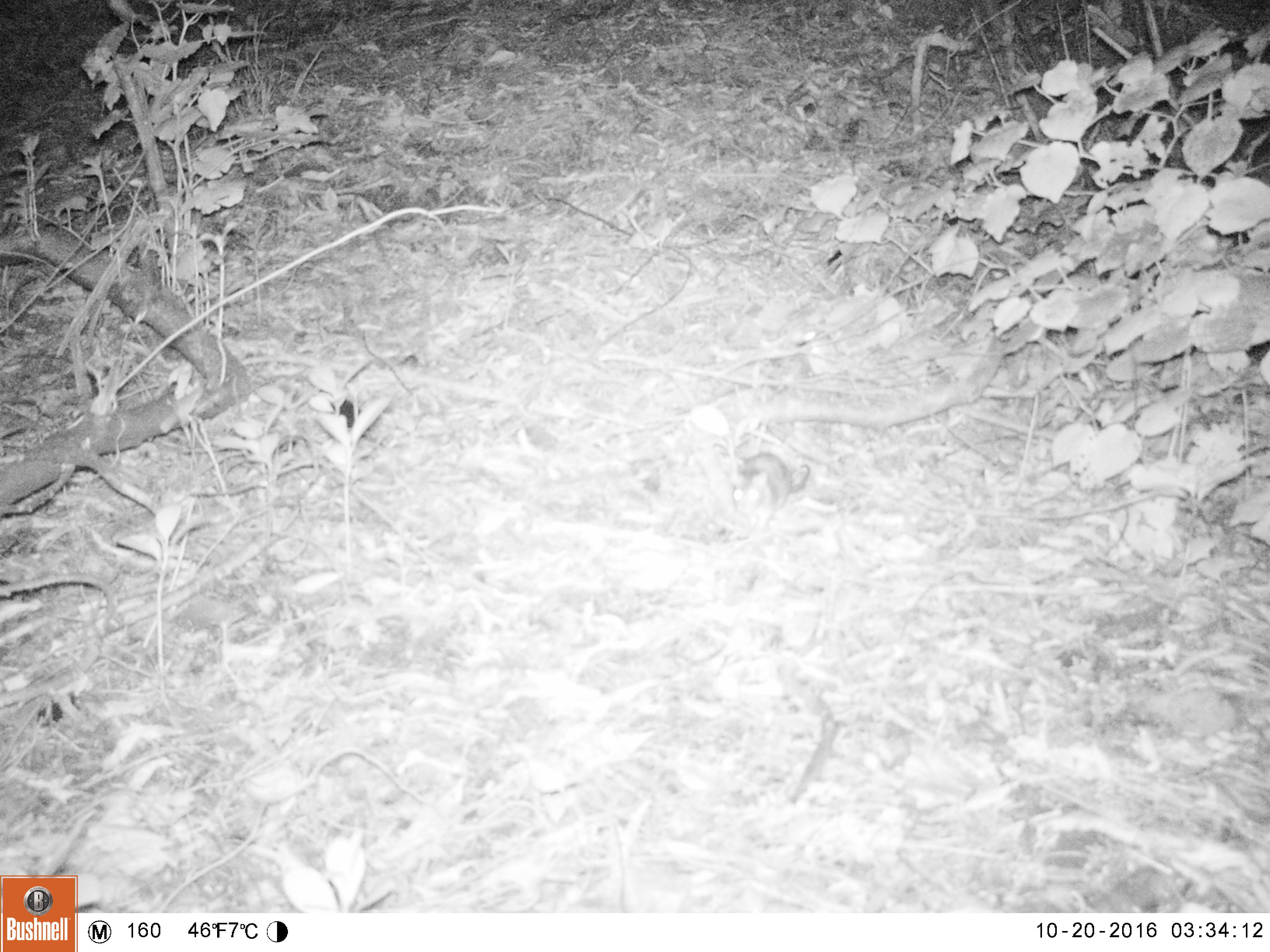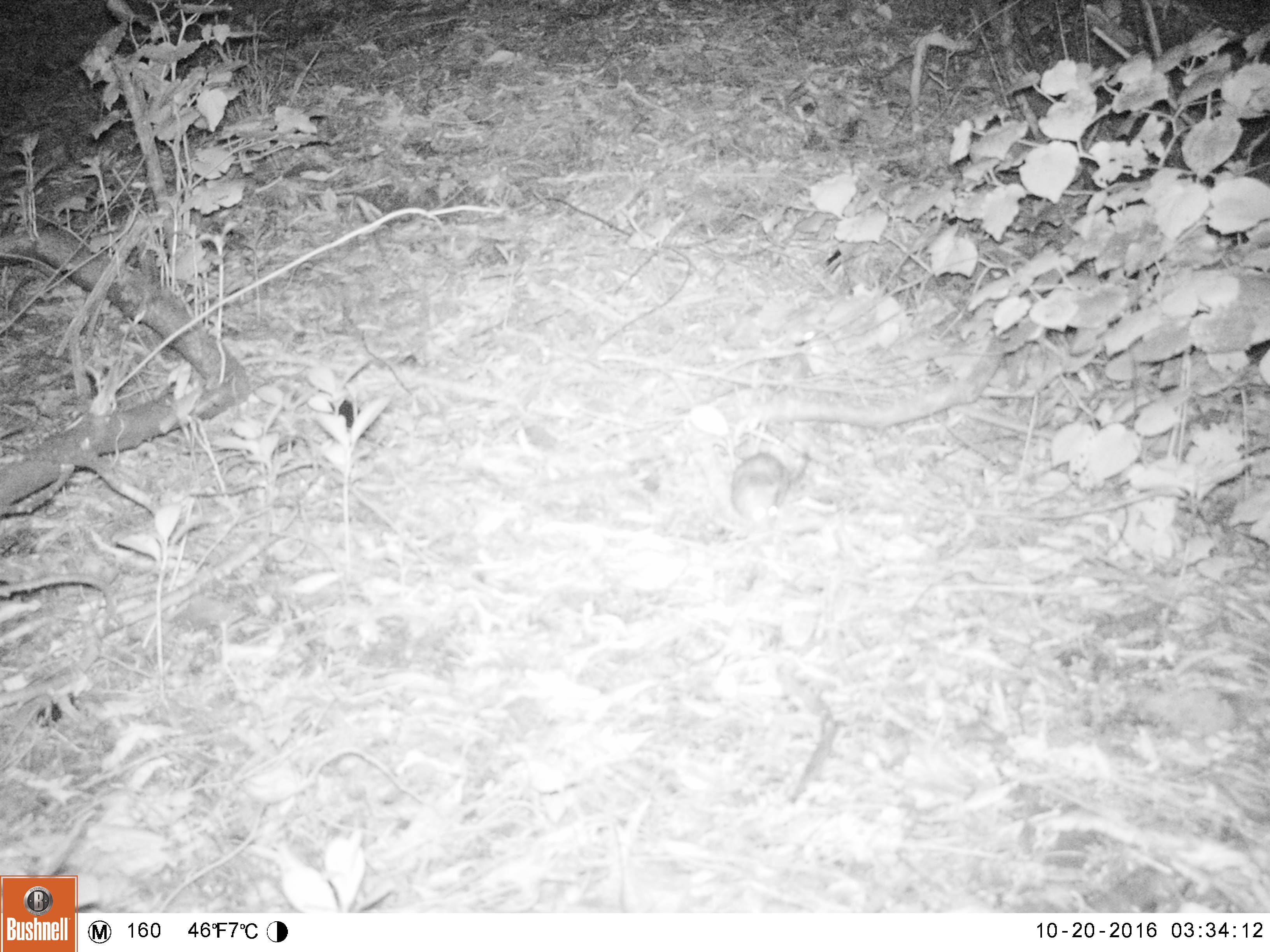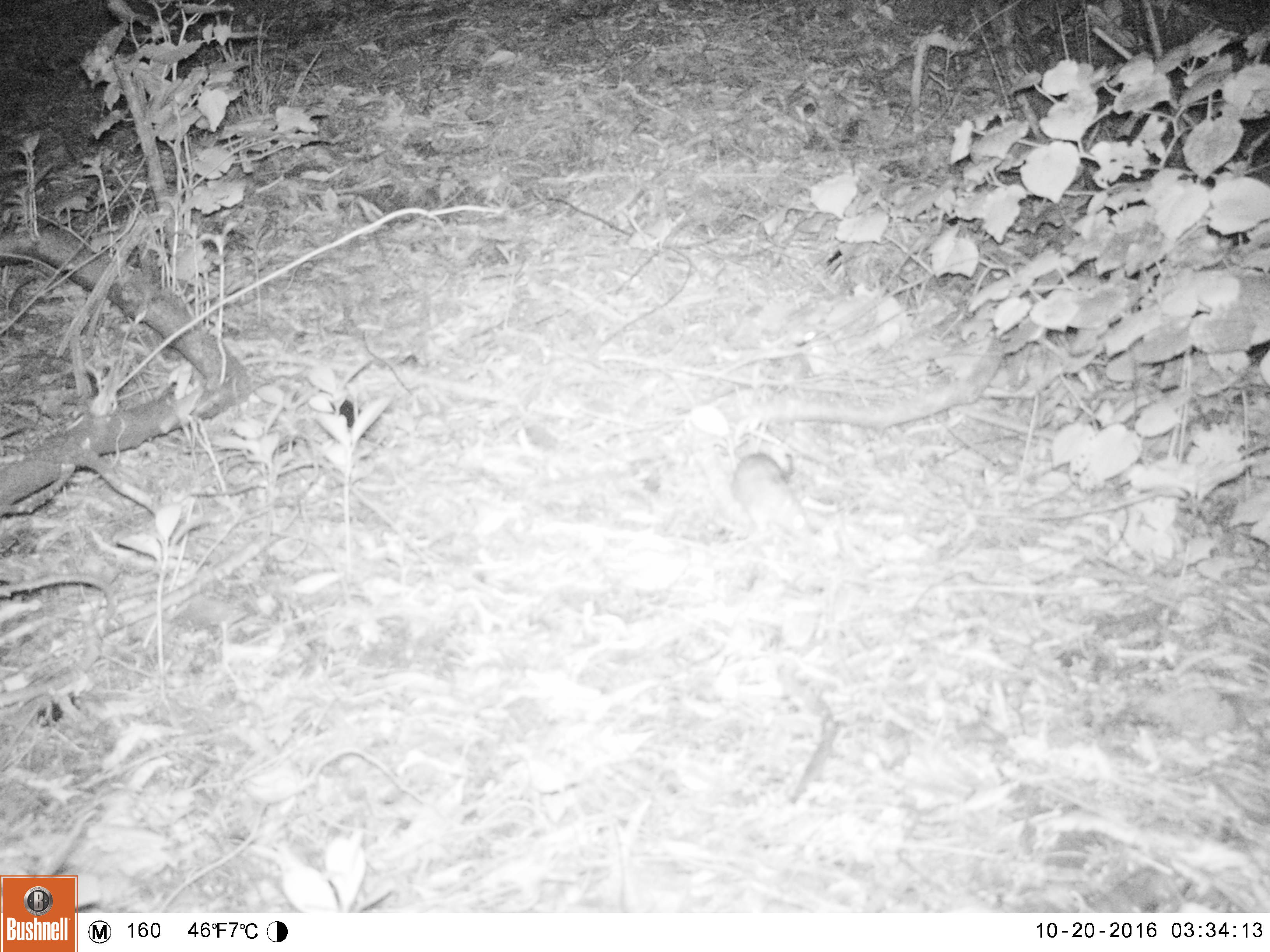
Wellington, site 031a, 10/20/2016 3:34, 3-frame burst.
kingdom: Animalia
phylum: Chordata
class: Mammalia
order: Rodentia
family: Muridae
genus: Rattus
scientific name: Rattus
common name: rat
Rat (Rattus).